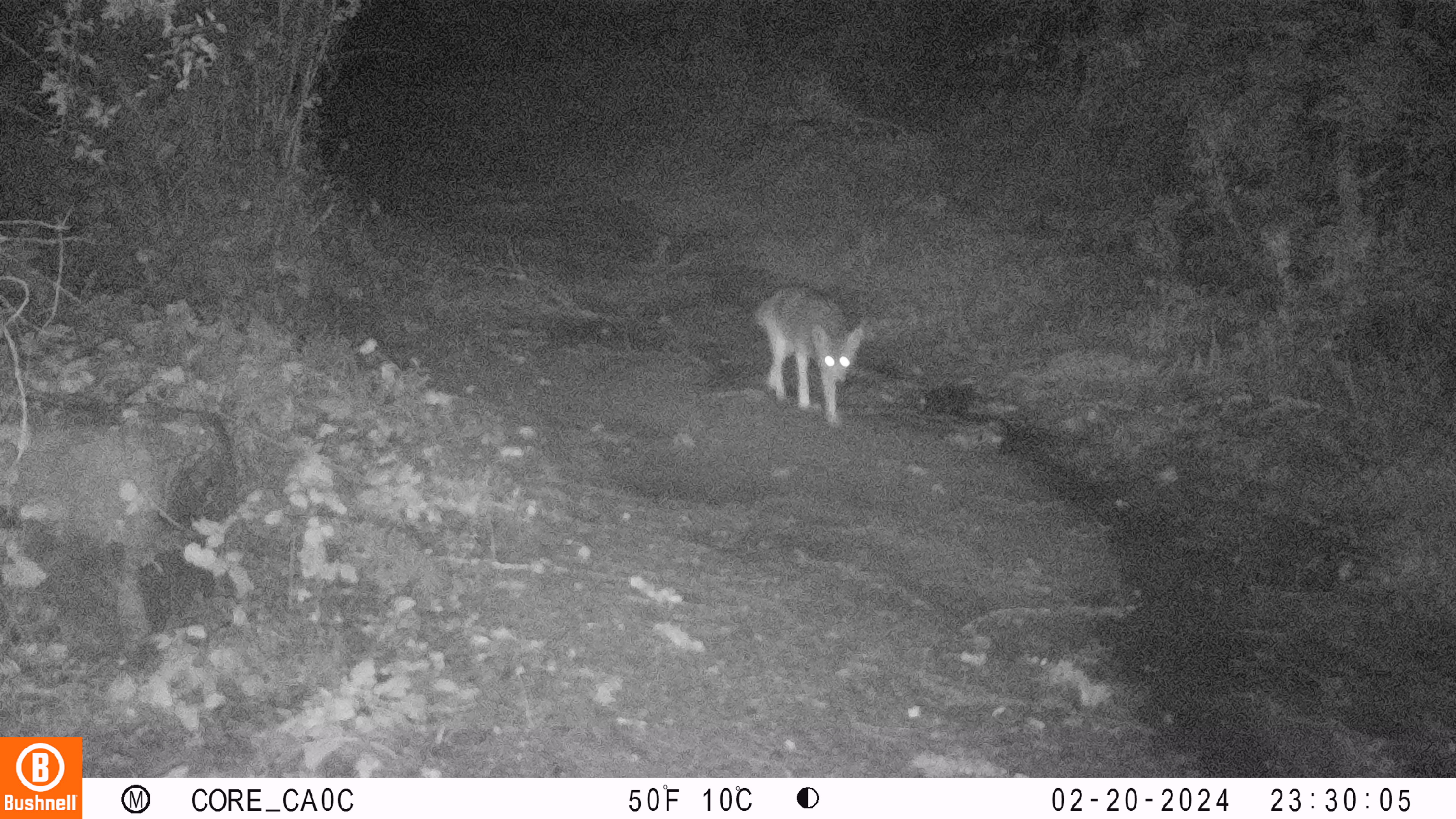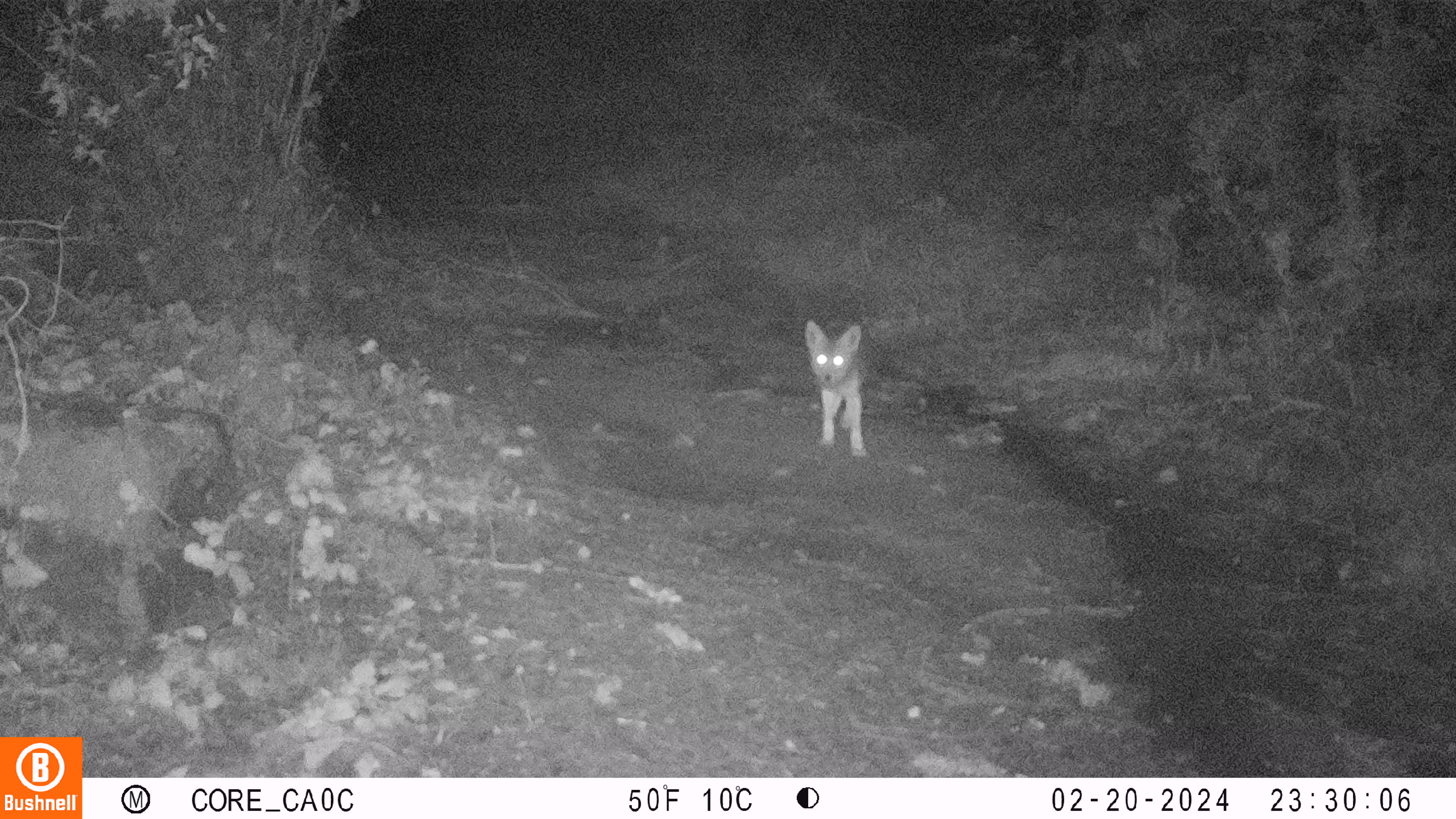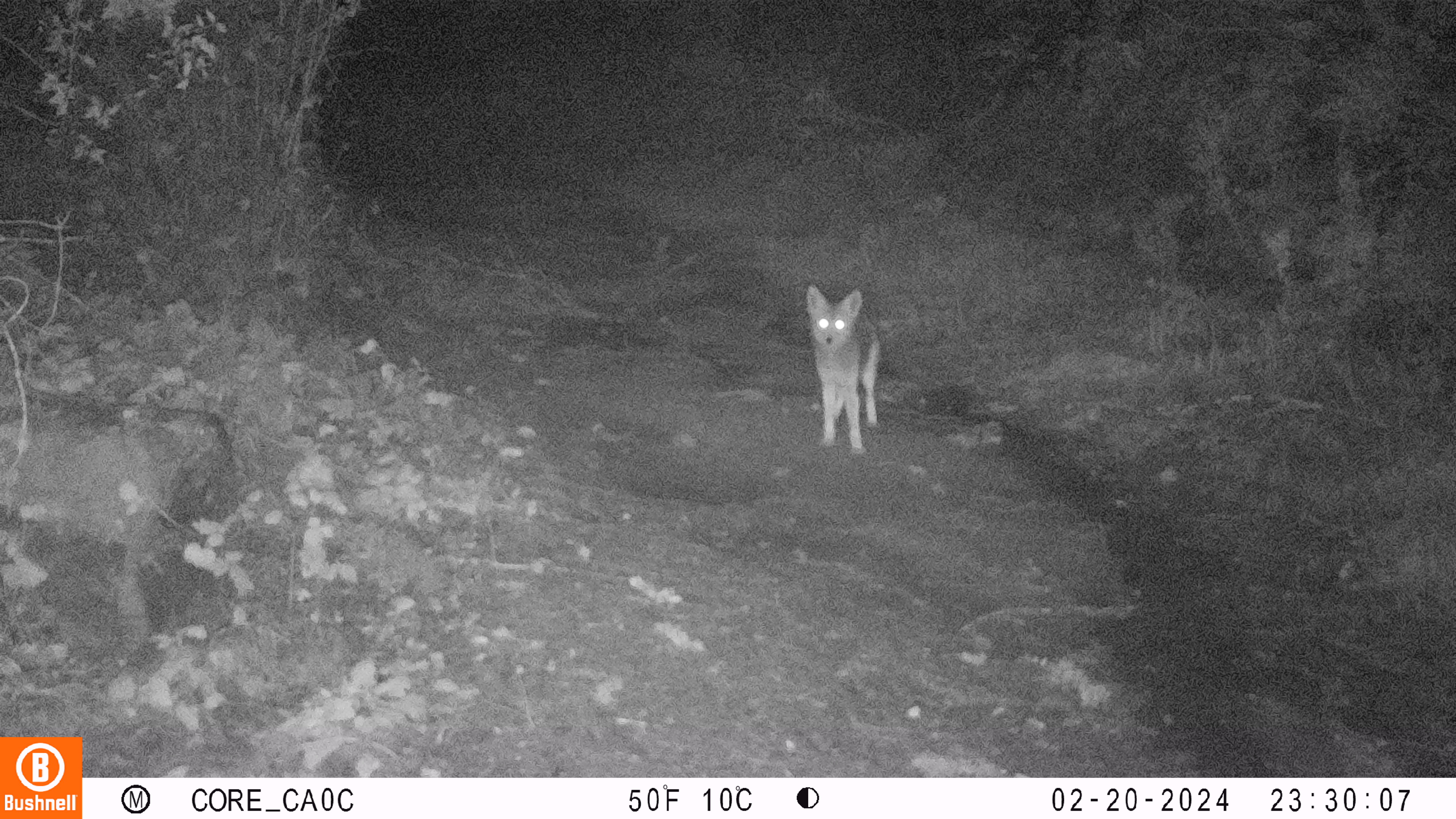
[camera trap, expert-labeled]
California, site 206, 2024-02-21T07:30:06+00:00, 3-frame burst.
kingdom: Animalia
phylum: Chordata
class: Mammalia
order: Carnivora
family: Canidae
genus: Urocyon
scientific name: Urocyon cinereoargenteus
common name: gray fox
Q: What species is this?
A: Gray fox (Urocyon cinereoargenteus).